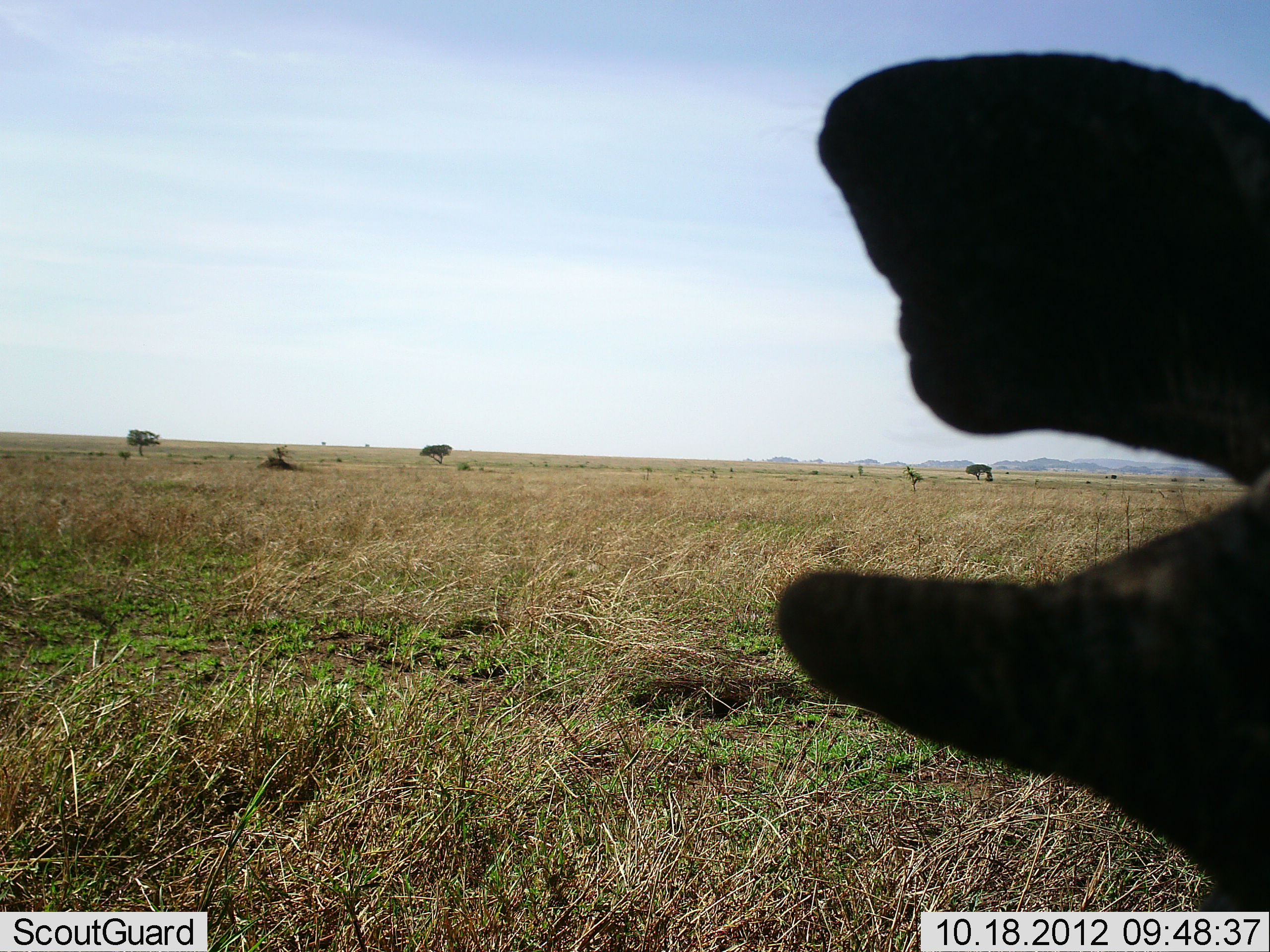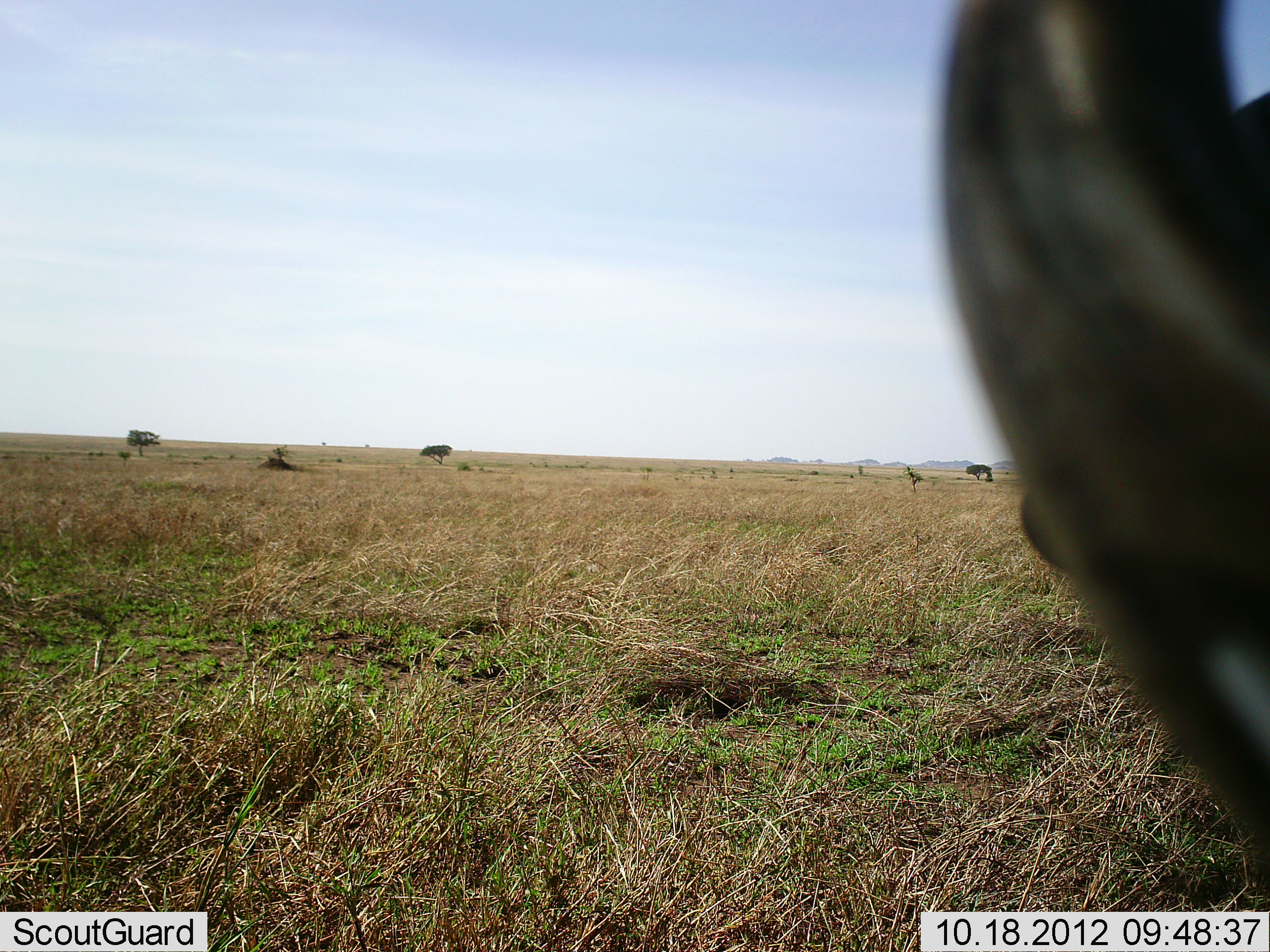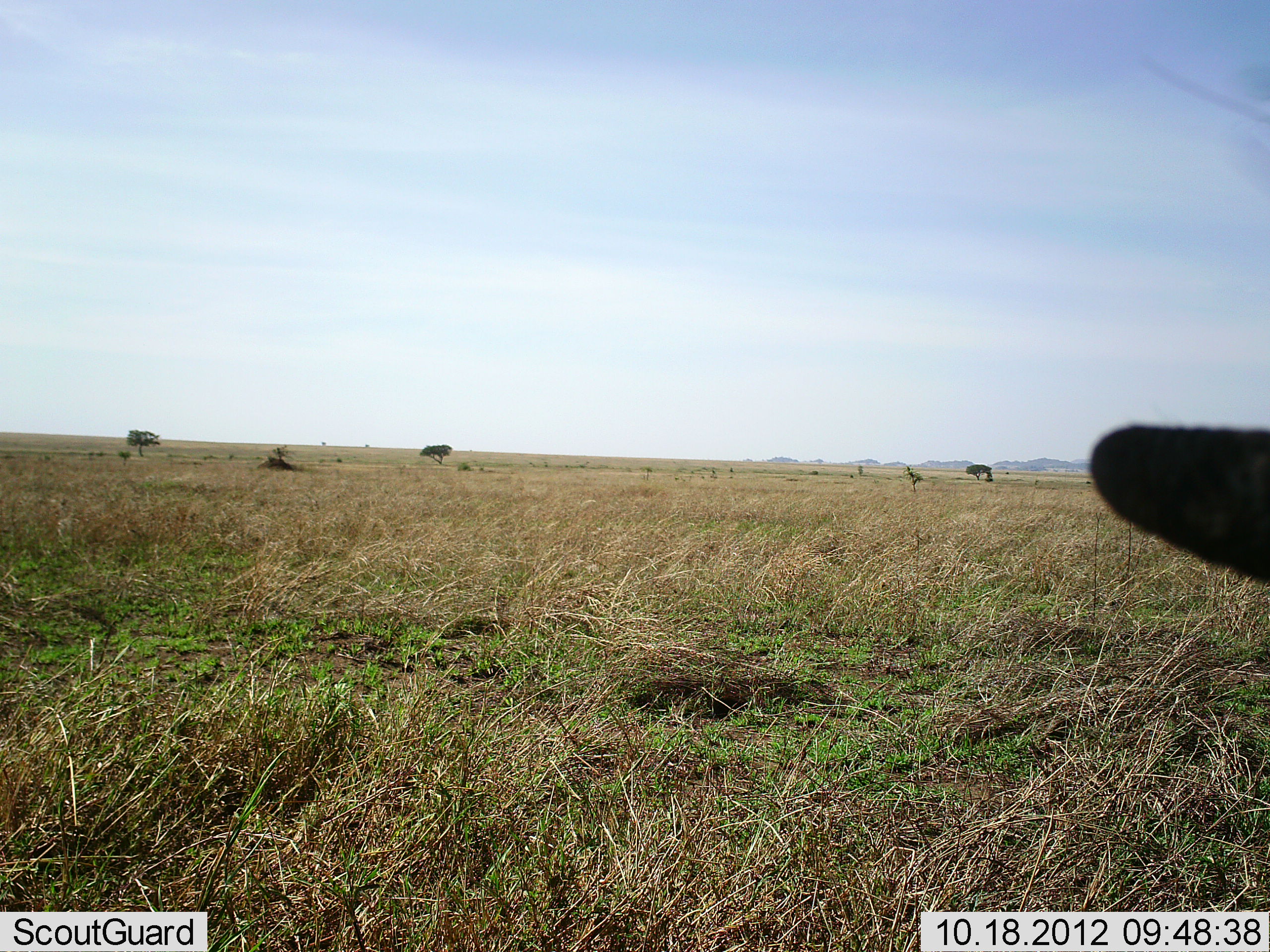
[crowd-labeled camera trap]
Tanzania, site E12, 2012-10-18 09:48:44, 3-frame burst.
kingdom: Animalia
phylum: Chordata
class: Mammalia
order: Artiodactyla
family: Bovidae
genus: Connochaetes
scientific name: Connochaetes taurinus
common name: blue wildebeest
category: wildebeest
Wildebeest (blue wildebeest) (Connochaetes taurinus), count 1. Behavior (volunteer vote fractions): standing 100%, resting 0%, moving 0%, interacting 0%. Young present (vote fraction): 0%. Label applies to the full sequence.